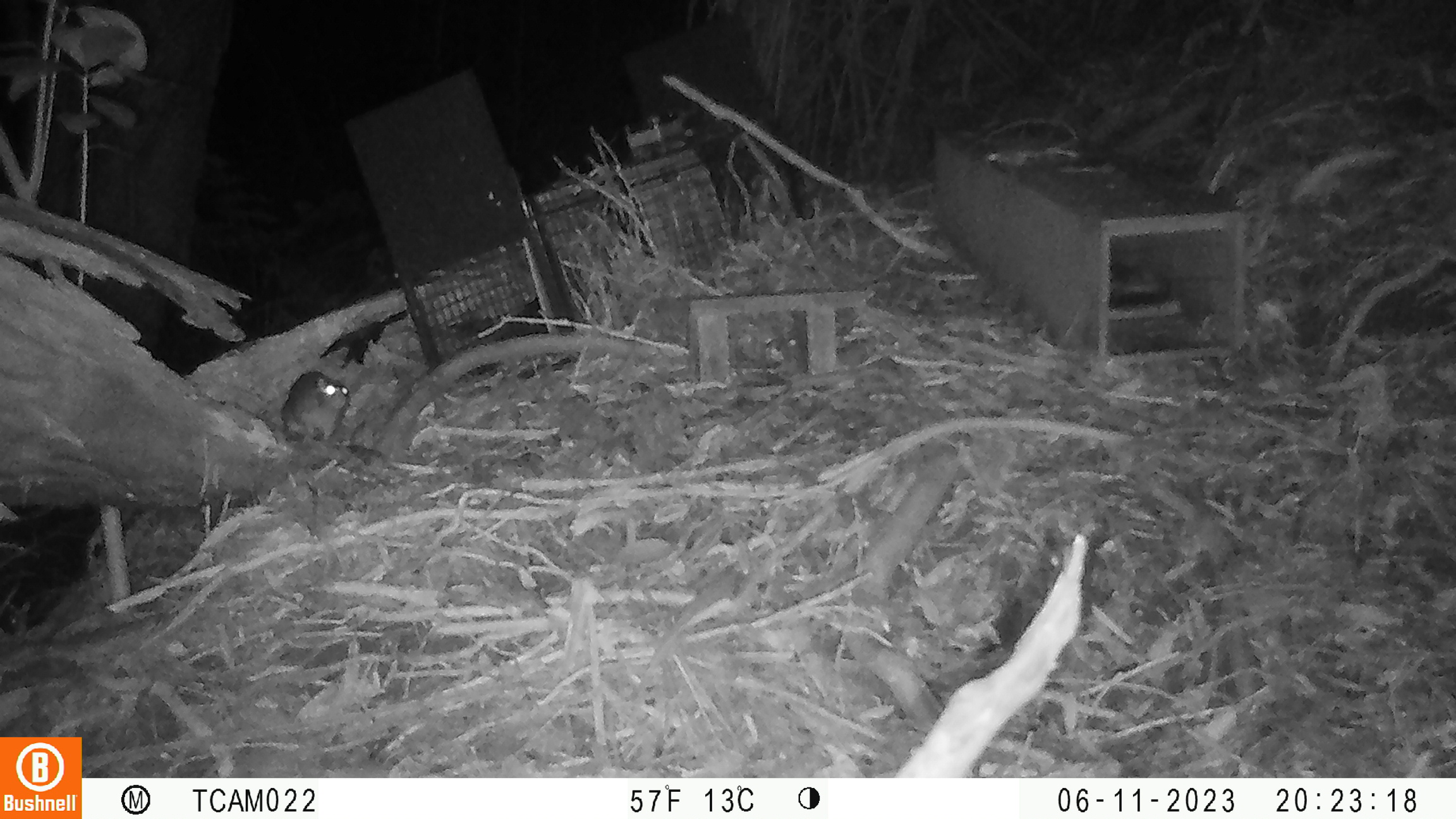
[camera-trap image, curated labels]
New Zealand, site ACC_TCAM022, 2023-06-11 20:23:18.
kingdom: Animalia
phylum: Chordata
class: Mammalia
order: Rodentia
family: Muridae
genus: Rattus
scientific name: Rattus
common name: rat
Rat (Rattus).